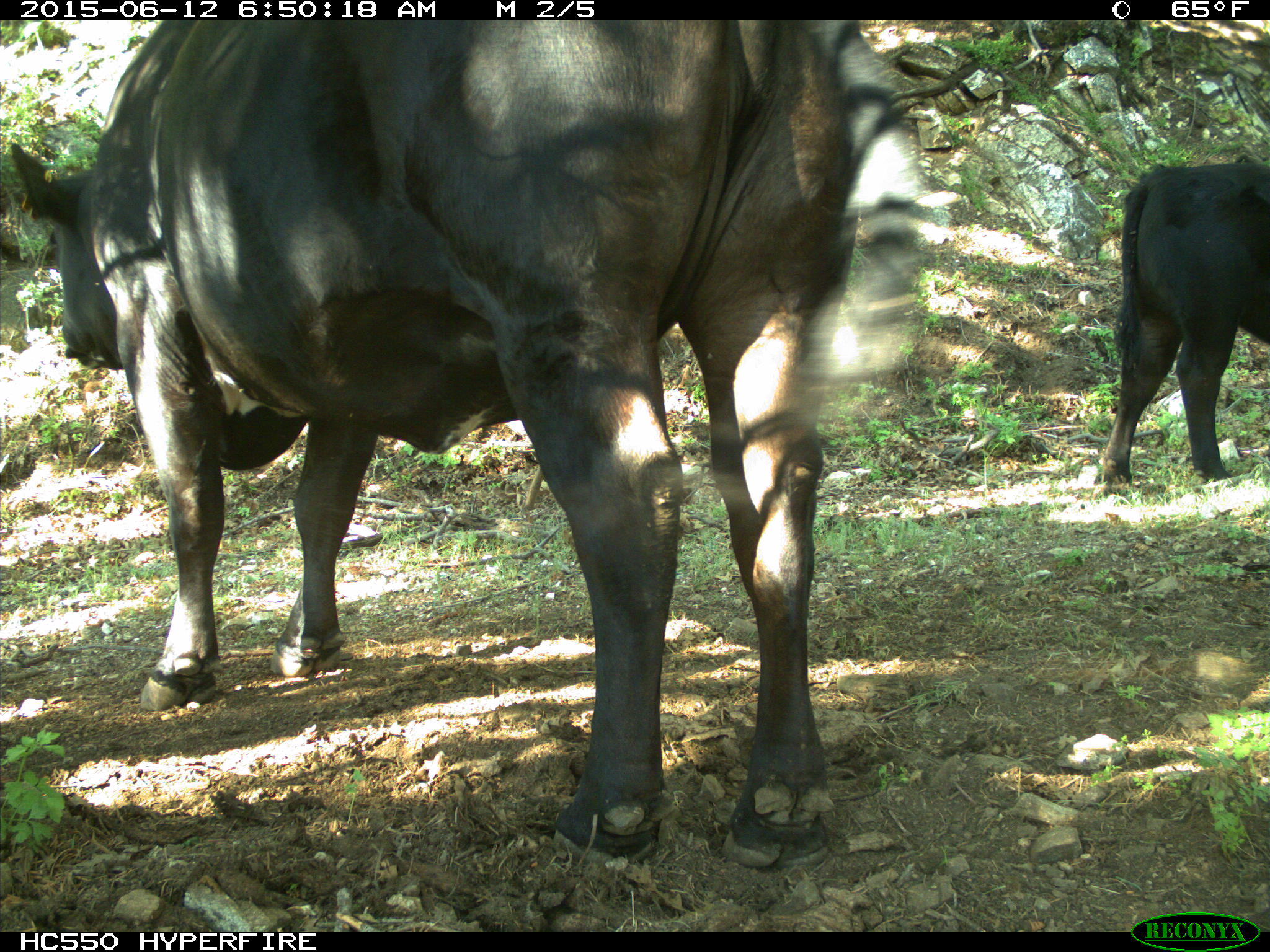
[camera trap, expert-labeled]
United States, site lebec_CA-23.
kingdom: Animalia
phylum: Chordata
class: Mammalia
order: Artiodactyla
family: Bovidae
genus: Bos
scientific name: Bos taurus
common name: domestic cow